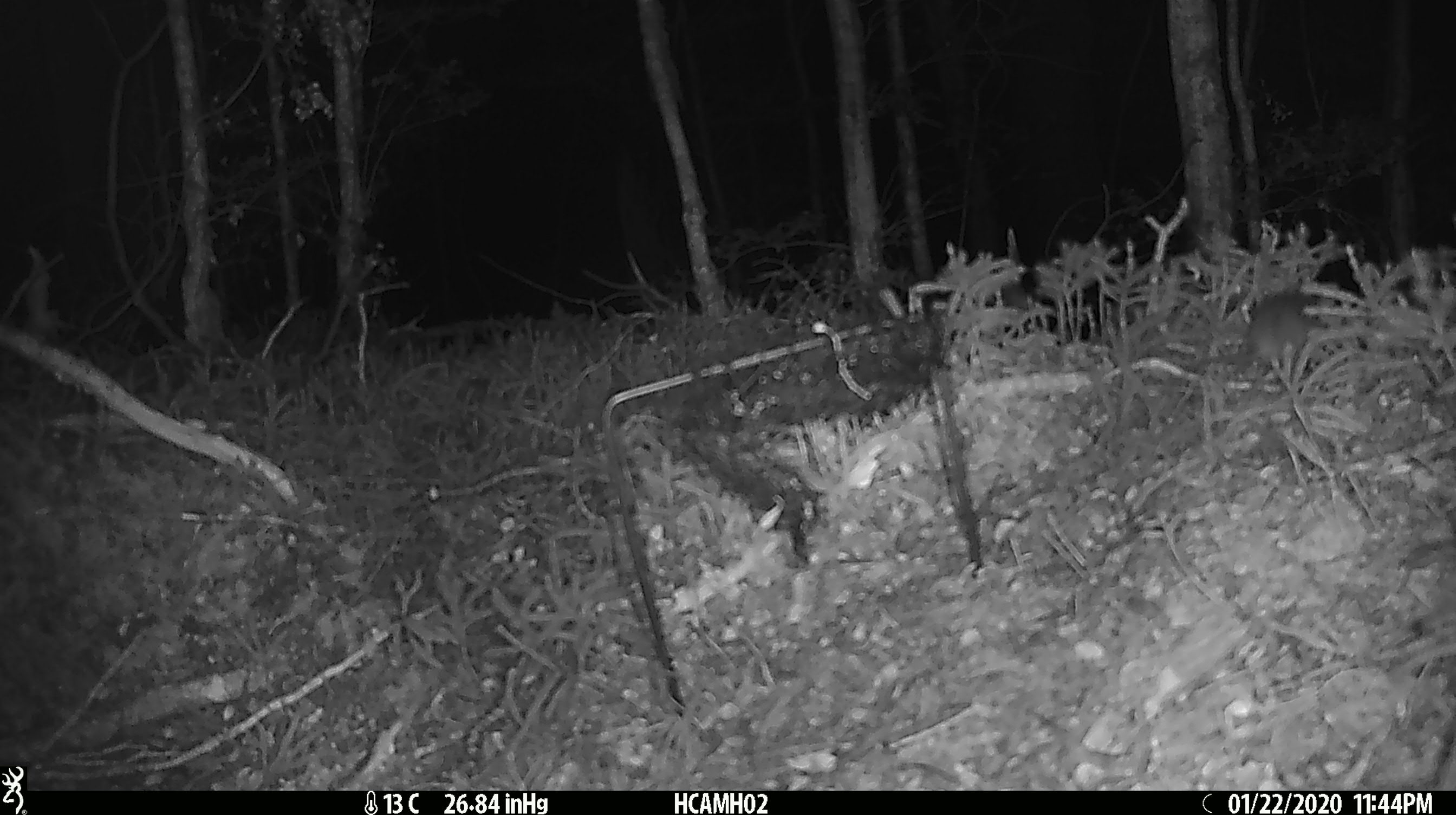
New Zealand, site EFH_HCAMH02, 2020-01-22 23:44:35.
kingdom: Animalia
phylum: Chordata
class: Mammalia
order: Rodentia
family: Muridae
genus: Mus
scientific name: Mus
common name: mouse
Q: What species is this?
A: Mouse (Mus).